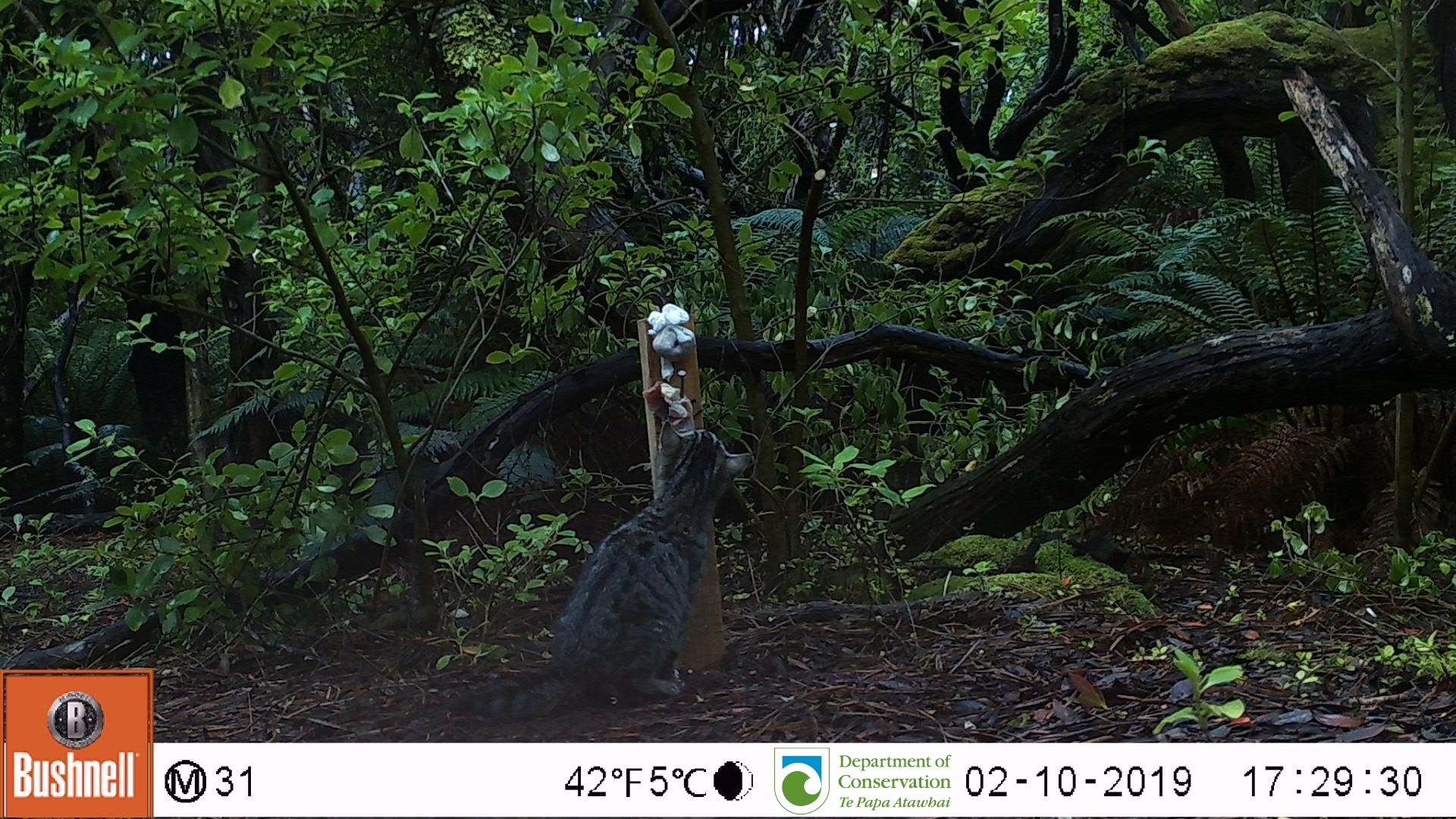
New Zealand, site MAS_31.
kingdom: Animalia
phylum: Chordata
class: Mammalia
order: Carnivora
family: Felidae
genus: Felis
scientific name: Felis catus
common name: domestic cat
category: cat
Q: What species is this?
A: Cat (domestic cat) (Felis catus).